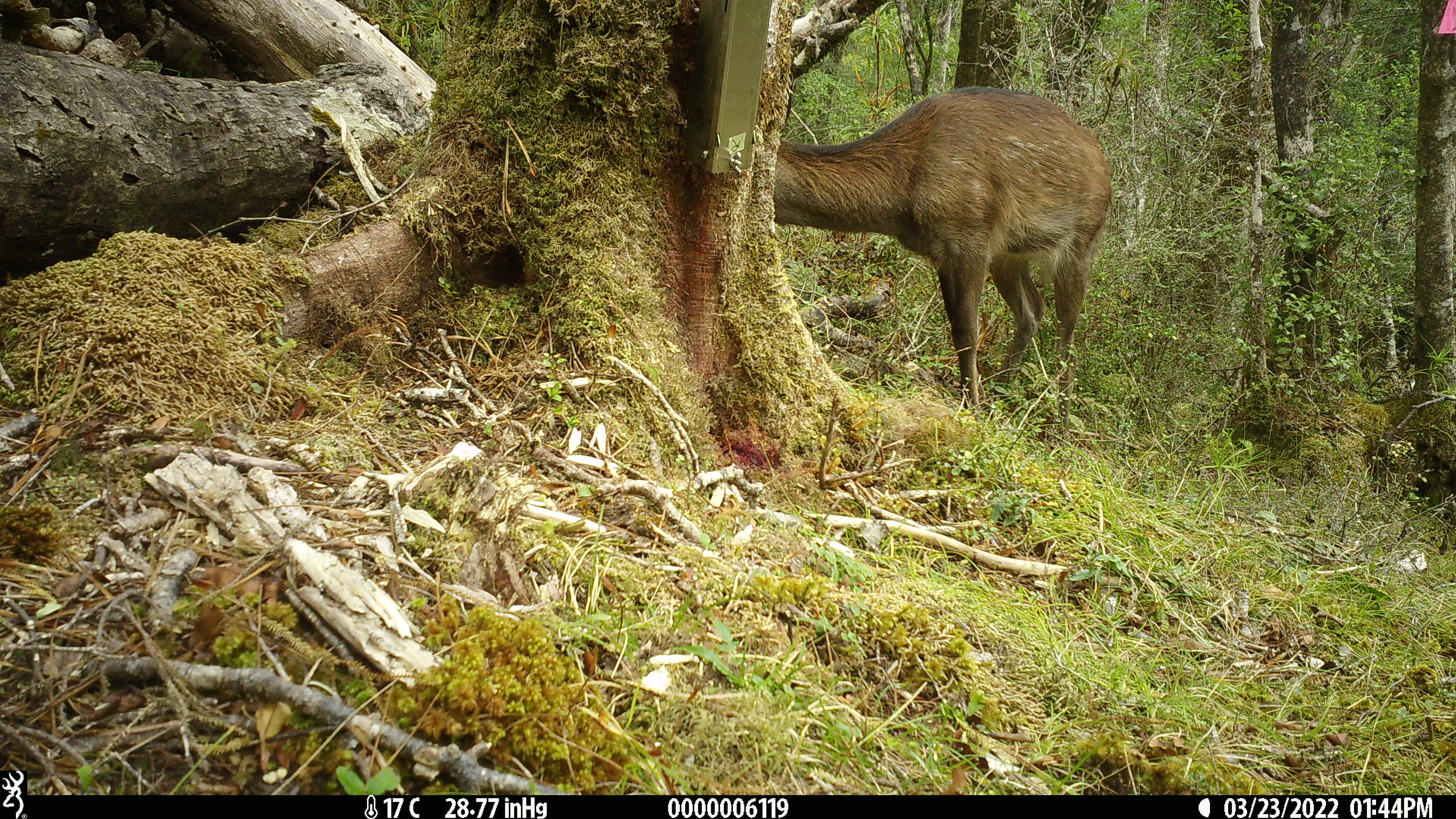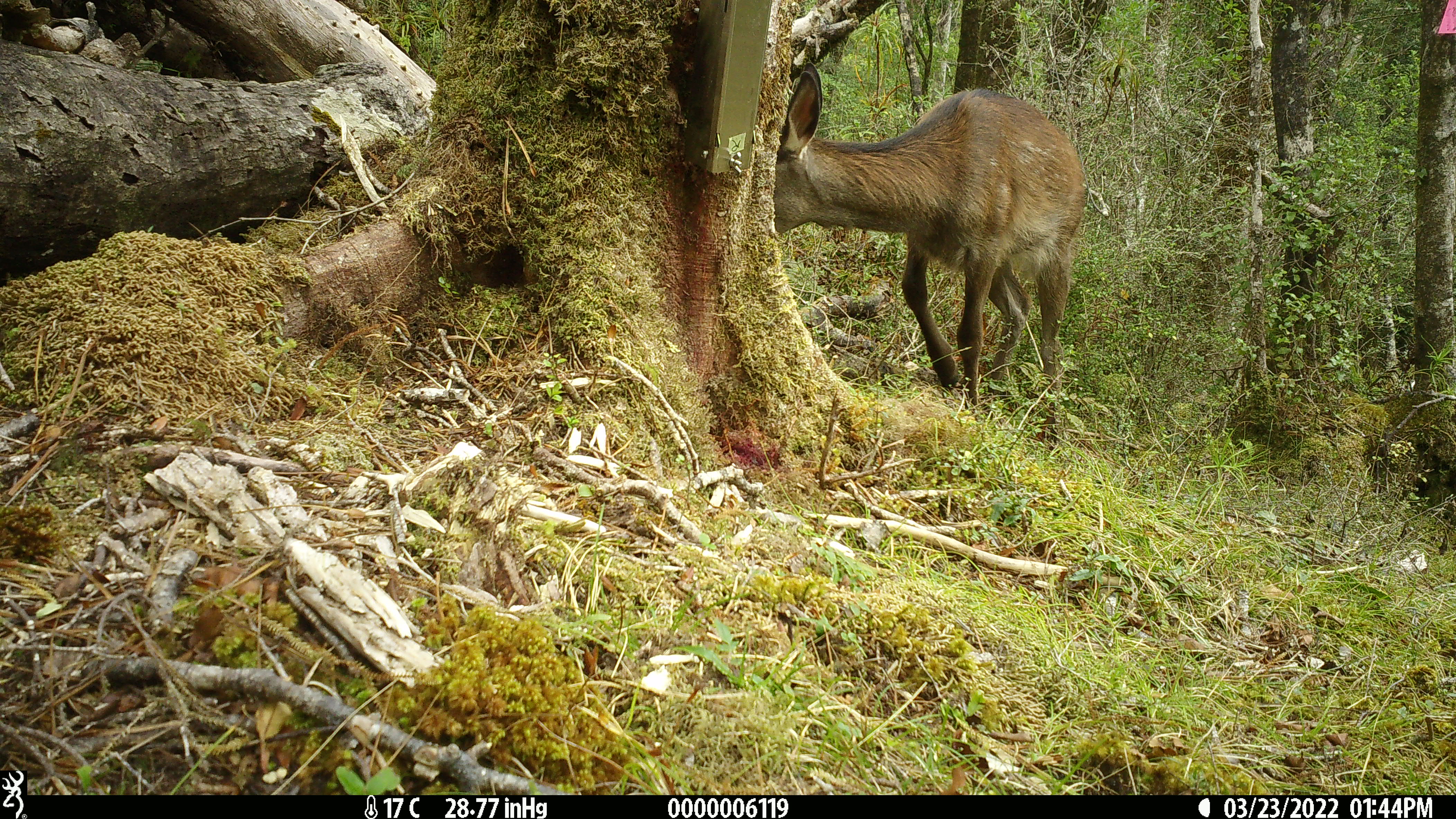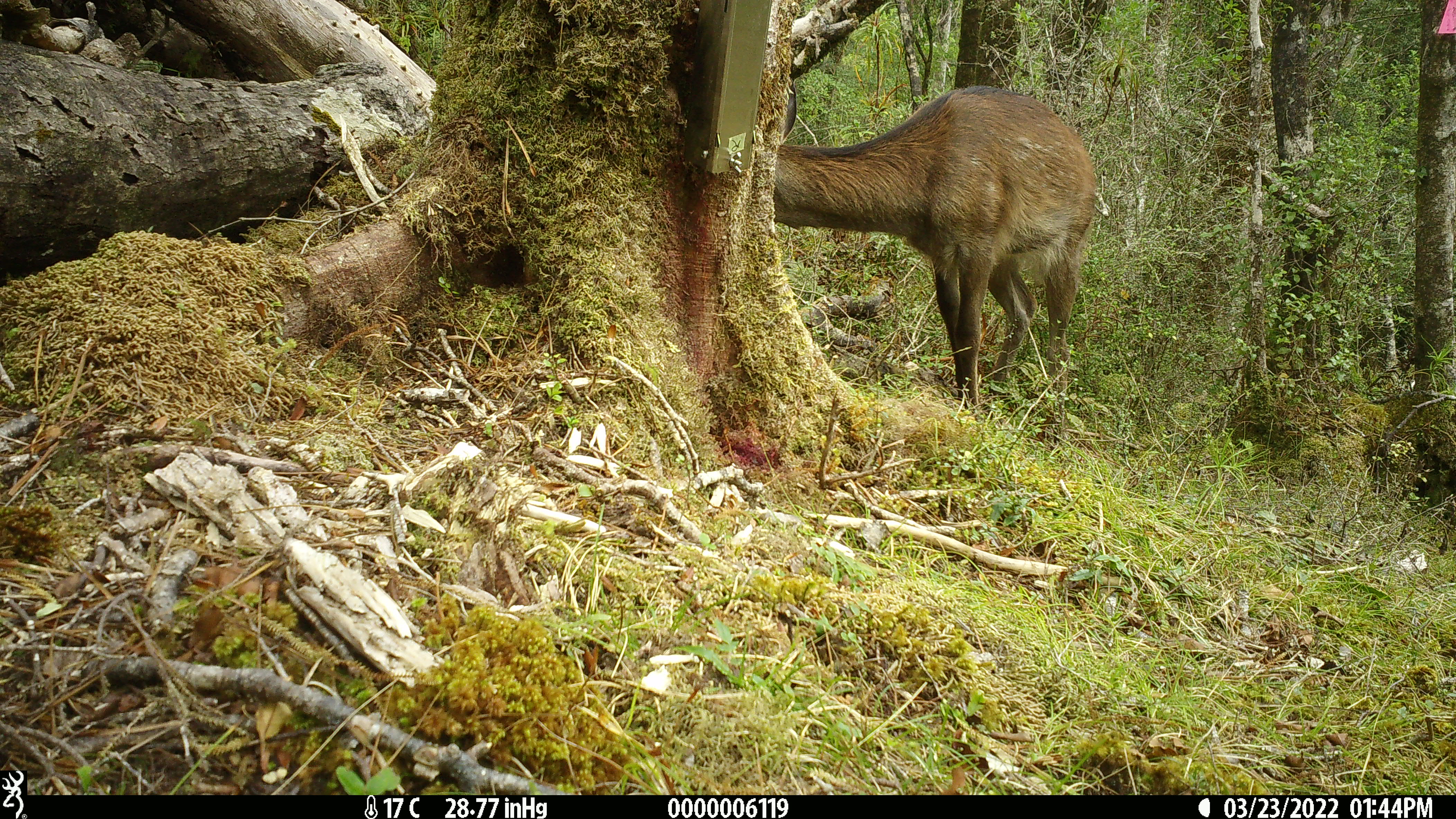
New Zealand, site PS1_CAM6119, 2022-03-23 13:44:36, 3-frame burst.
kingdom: Animalia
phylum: Chordata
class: Mammalia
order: Artiodactyla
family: Cervidae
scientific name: Cervidae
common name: deer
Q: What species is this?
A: Deer (Cervidae).